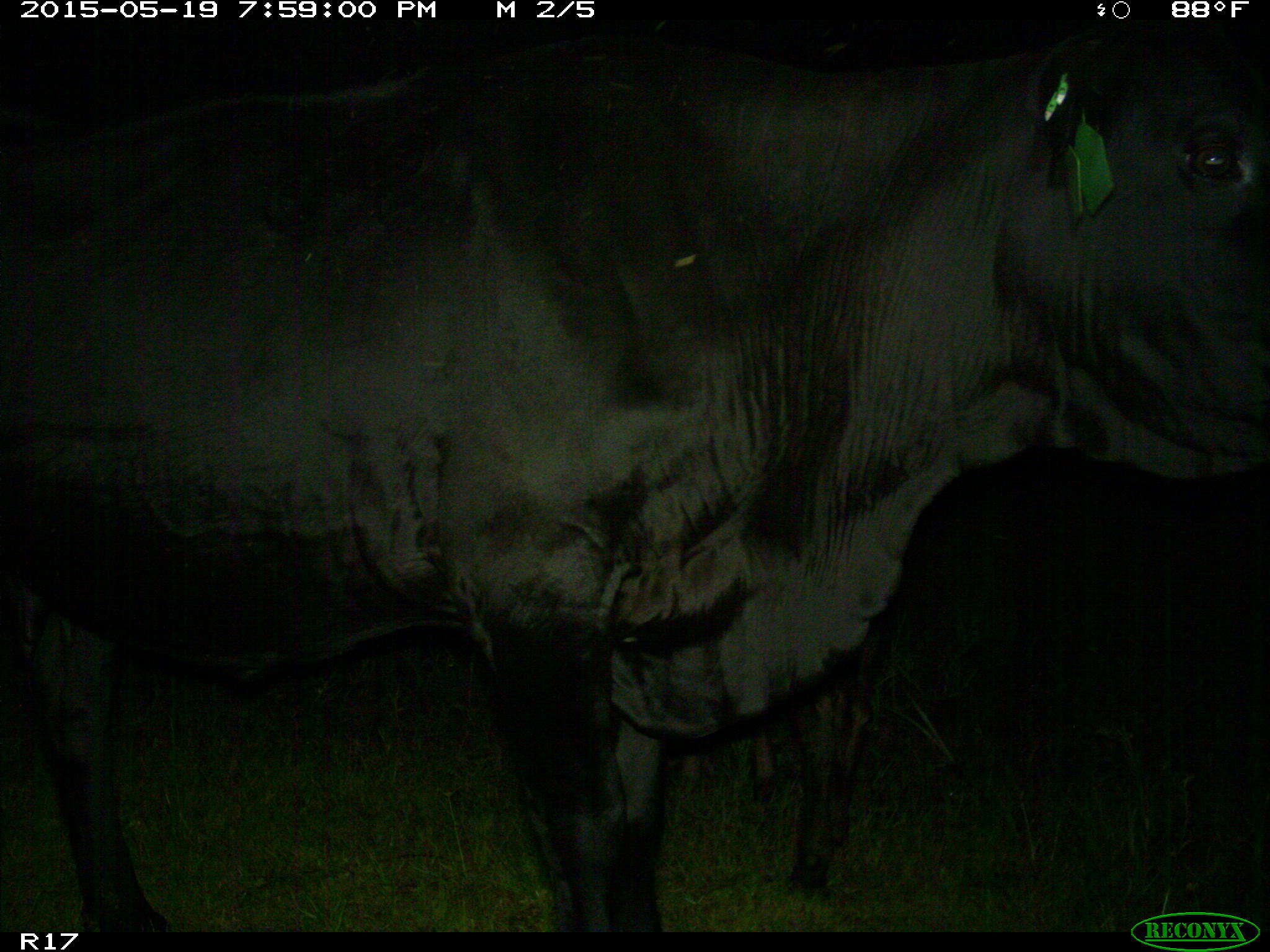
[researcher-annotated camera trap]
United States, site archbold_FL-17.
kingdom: Animalia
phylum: Chordata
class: Mammalia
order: Artiodactyla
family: Bovidae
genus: Bos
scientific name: Bos taurus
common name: domestic cow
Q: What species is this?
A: Bos taurus (domestic cow).